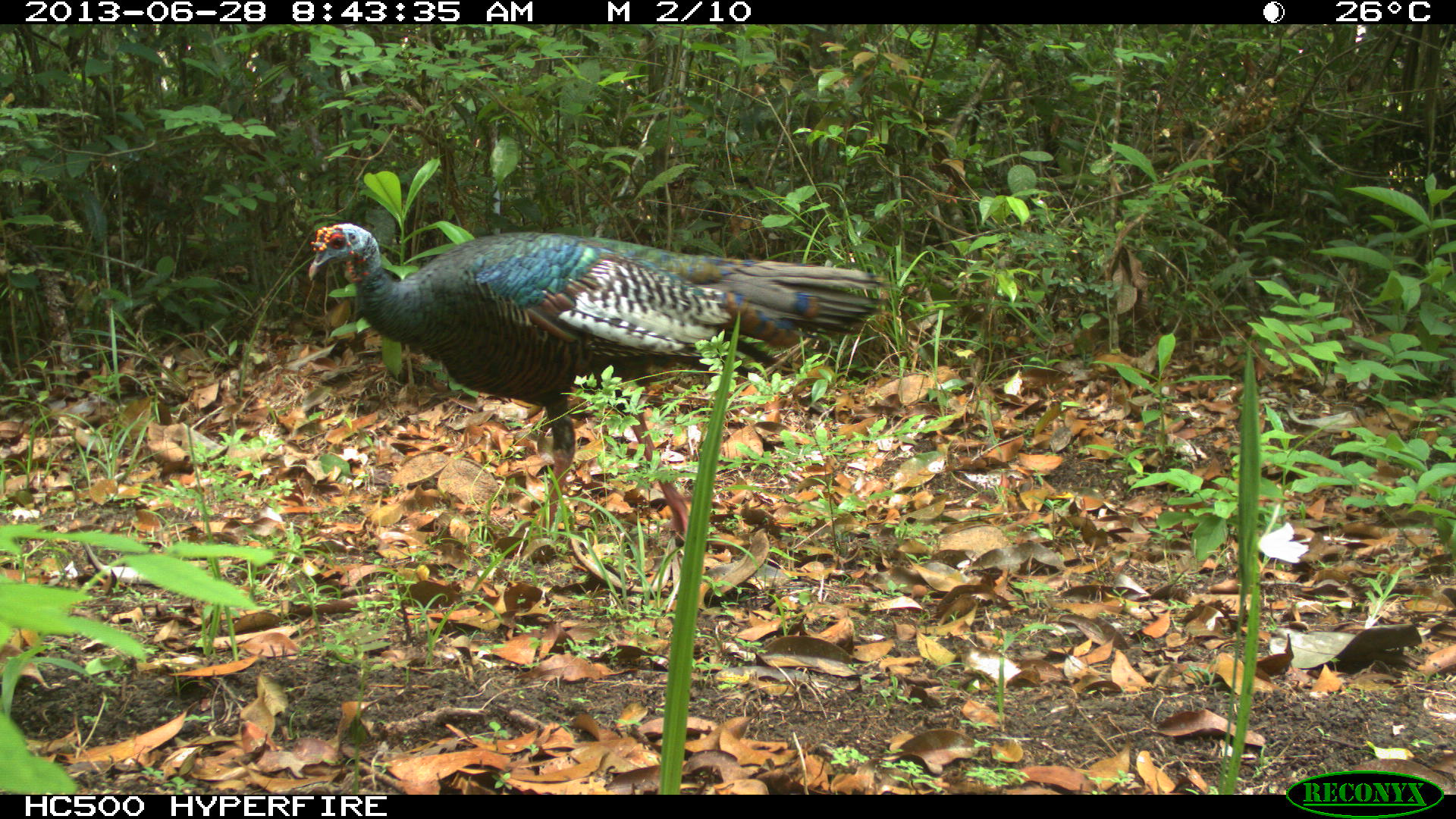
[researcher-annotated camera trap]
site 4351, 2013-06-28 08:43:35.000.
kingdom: Animalia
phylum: Chordata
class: Aves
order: Galliformes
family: Phasianidae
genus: Meleagris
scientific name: Meleagris ocellata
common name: ocellated turkey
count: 1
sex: male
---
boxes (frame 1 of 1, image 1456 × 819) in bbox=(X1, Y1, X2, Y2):
meleagris ocellata: bbox=(306, 220, 885, 546)